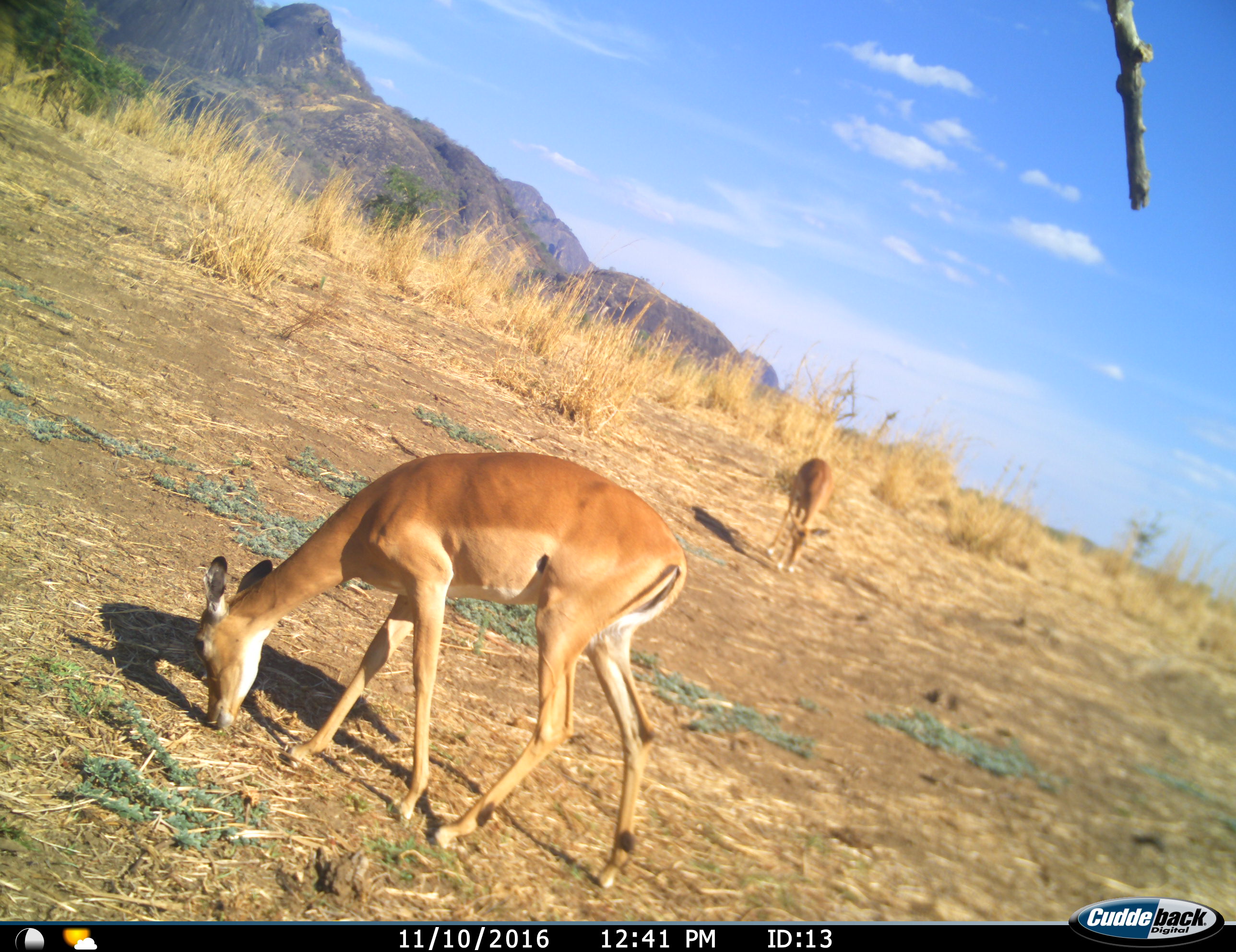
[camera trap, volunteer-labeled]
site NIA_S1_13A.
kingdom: Animalia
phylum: Chordata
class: Mammalia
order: Artiodactyla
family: Bovidae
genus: Aepyceros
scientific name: Aepyceros melampus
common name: impala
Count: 2.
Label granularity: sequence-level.